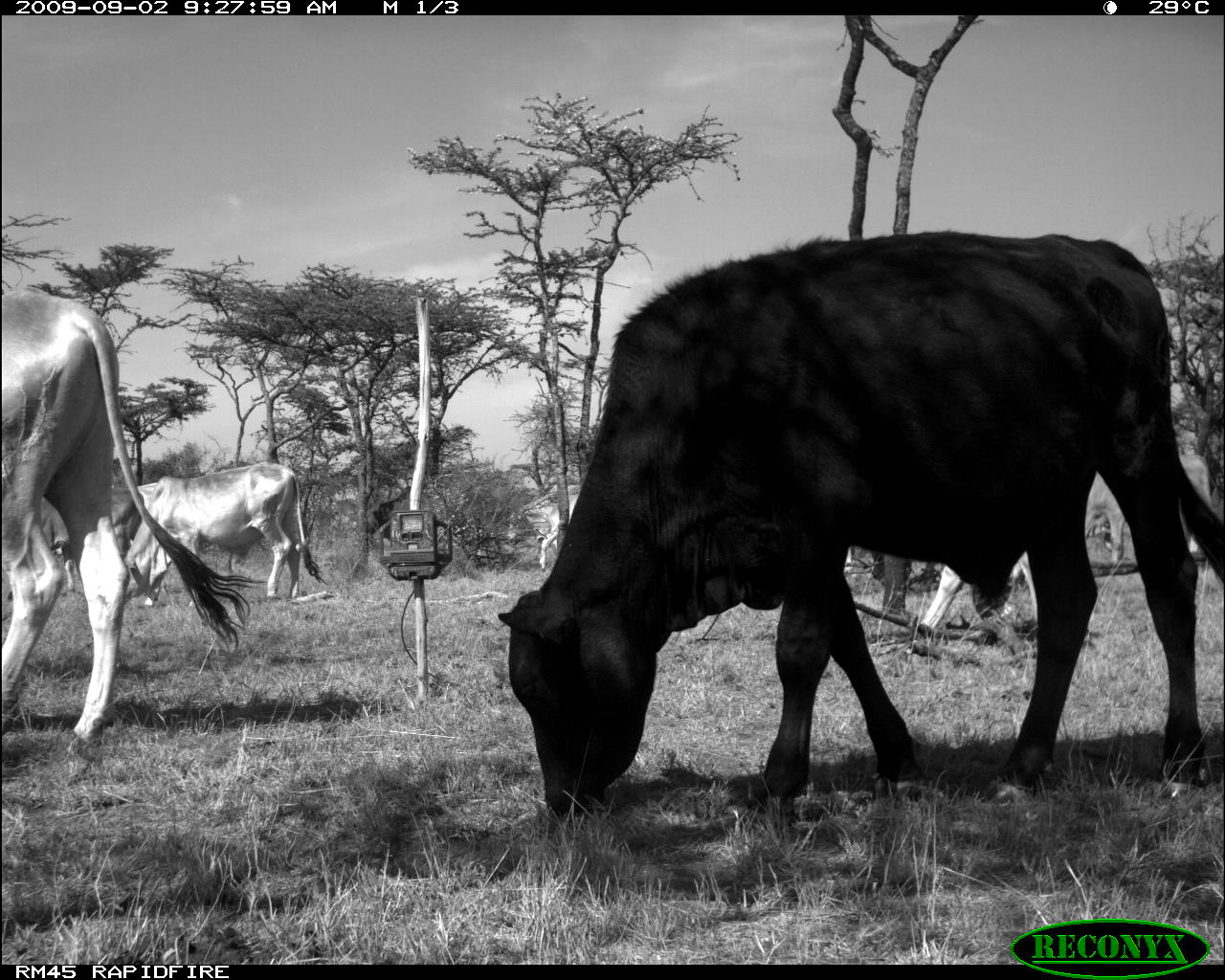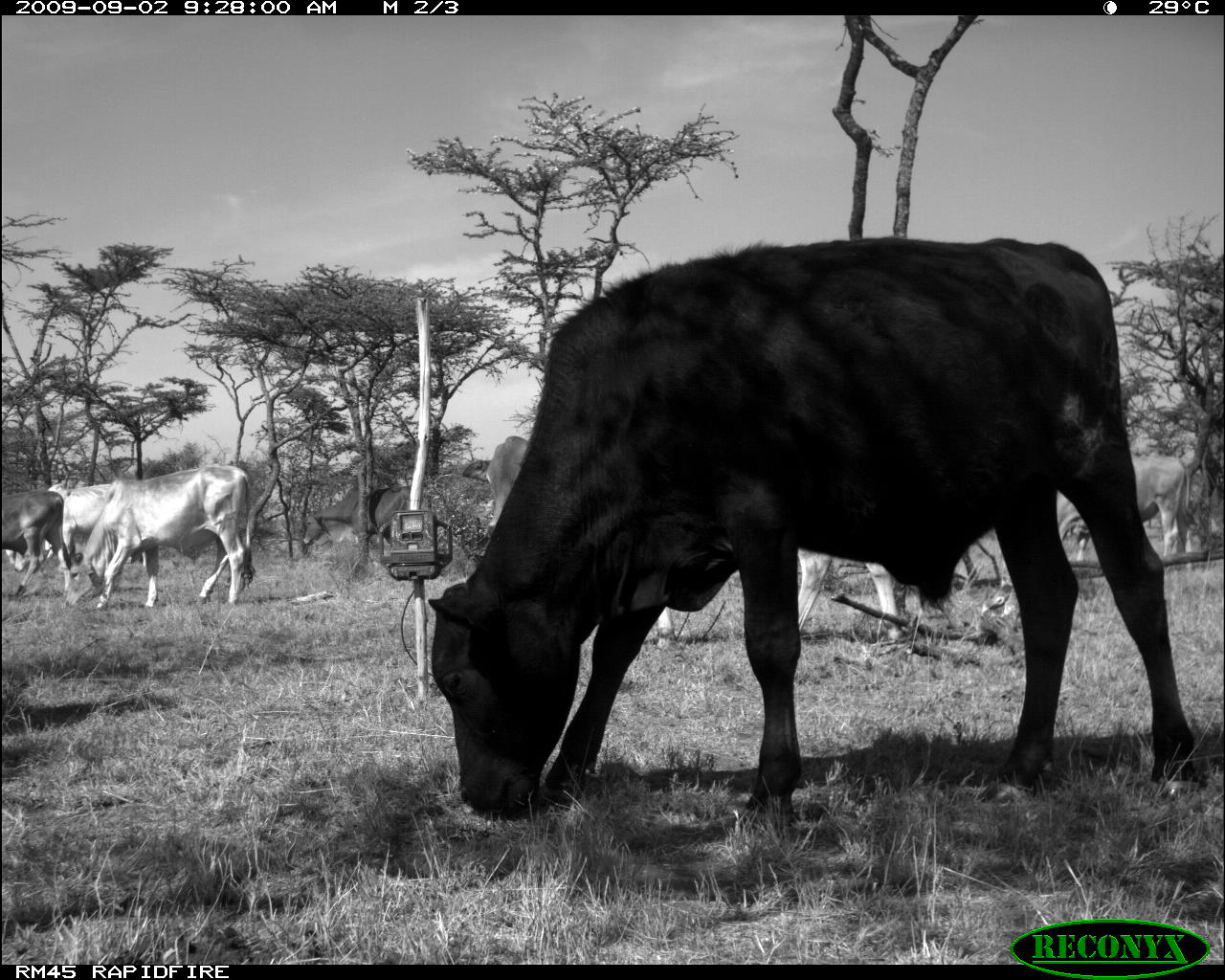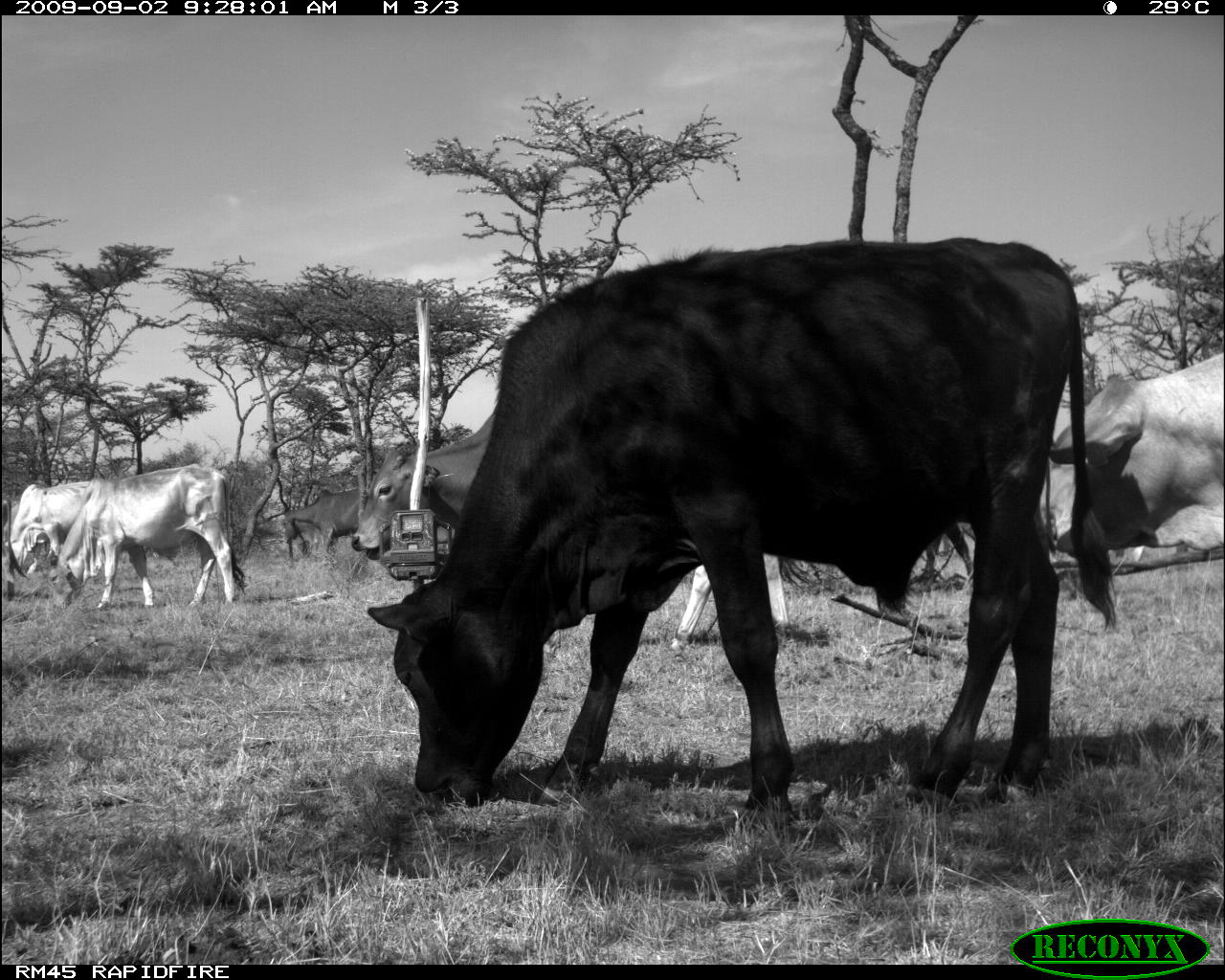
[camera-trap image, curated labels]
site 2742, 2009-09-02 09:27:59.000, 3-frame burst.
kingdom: Animalia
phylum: Chordata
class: Mammalia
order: Artiodactyla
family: Bovidae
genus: Bos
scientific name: Bos taurus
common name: domestic cattle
Bos taurus (domestic cattle), count 3.